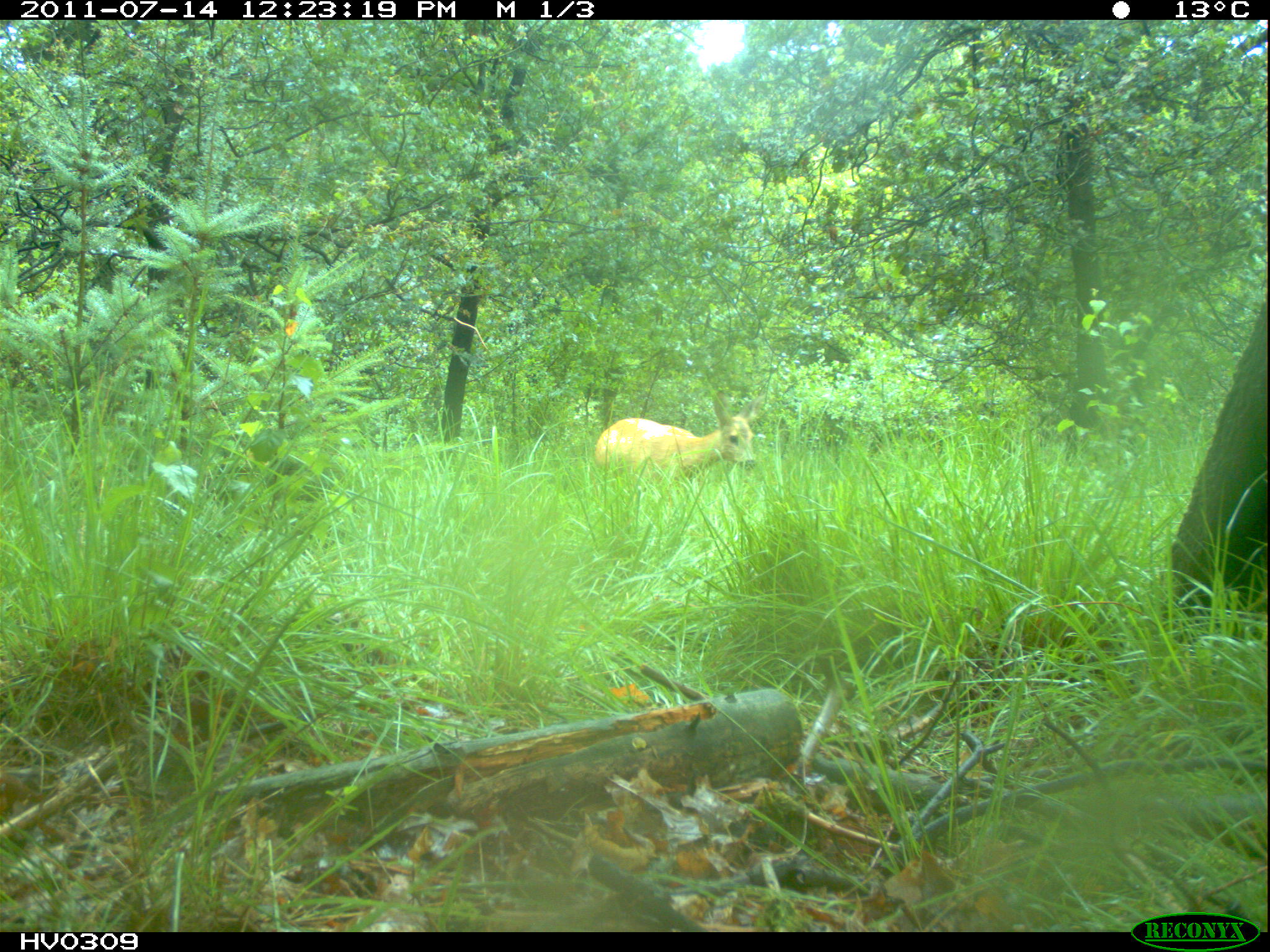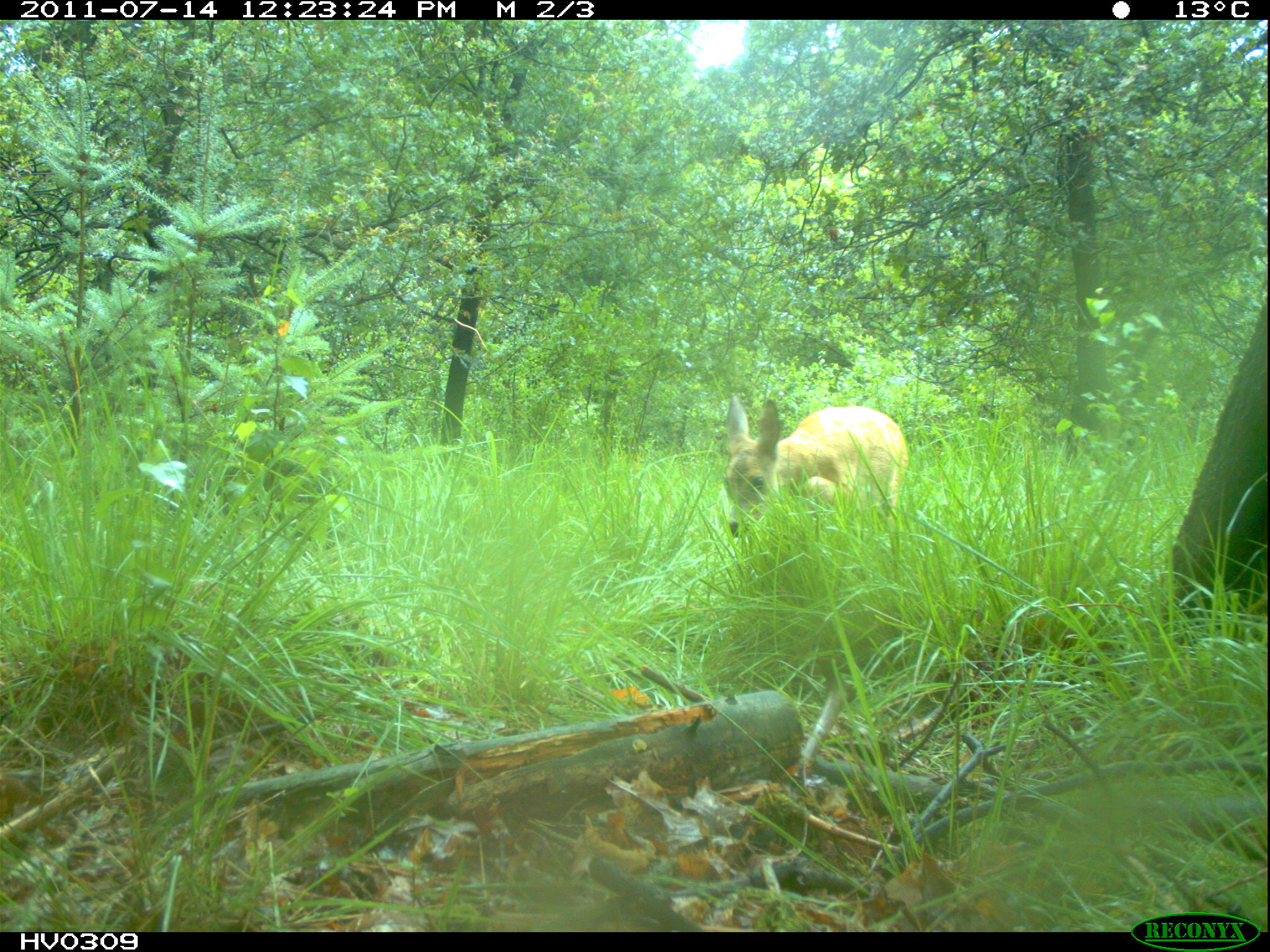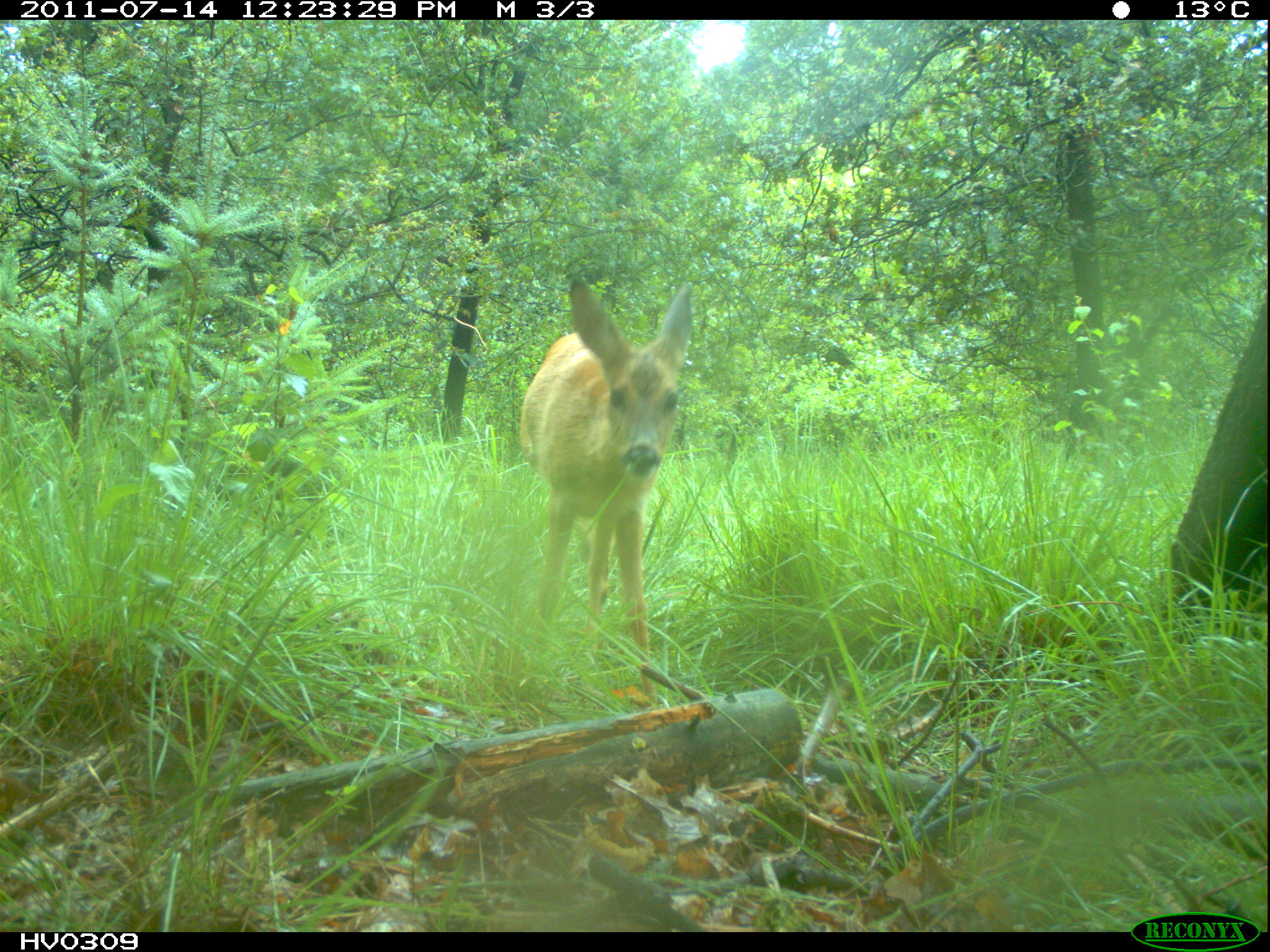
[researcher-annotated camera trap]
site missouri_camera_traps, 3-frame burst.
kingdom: Animalia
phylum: Chordata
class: Mammalia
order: Artiodactyla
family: Cervidae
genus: Capreolus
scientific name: Capreolus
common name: roe deer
Roe deer (Capreolus). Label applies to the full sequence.